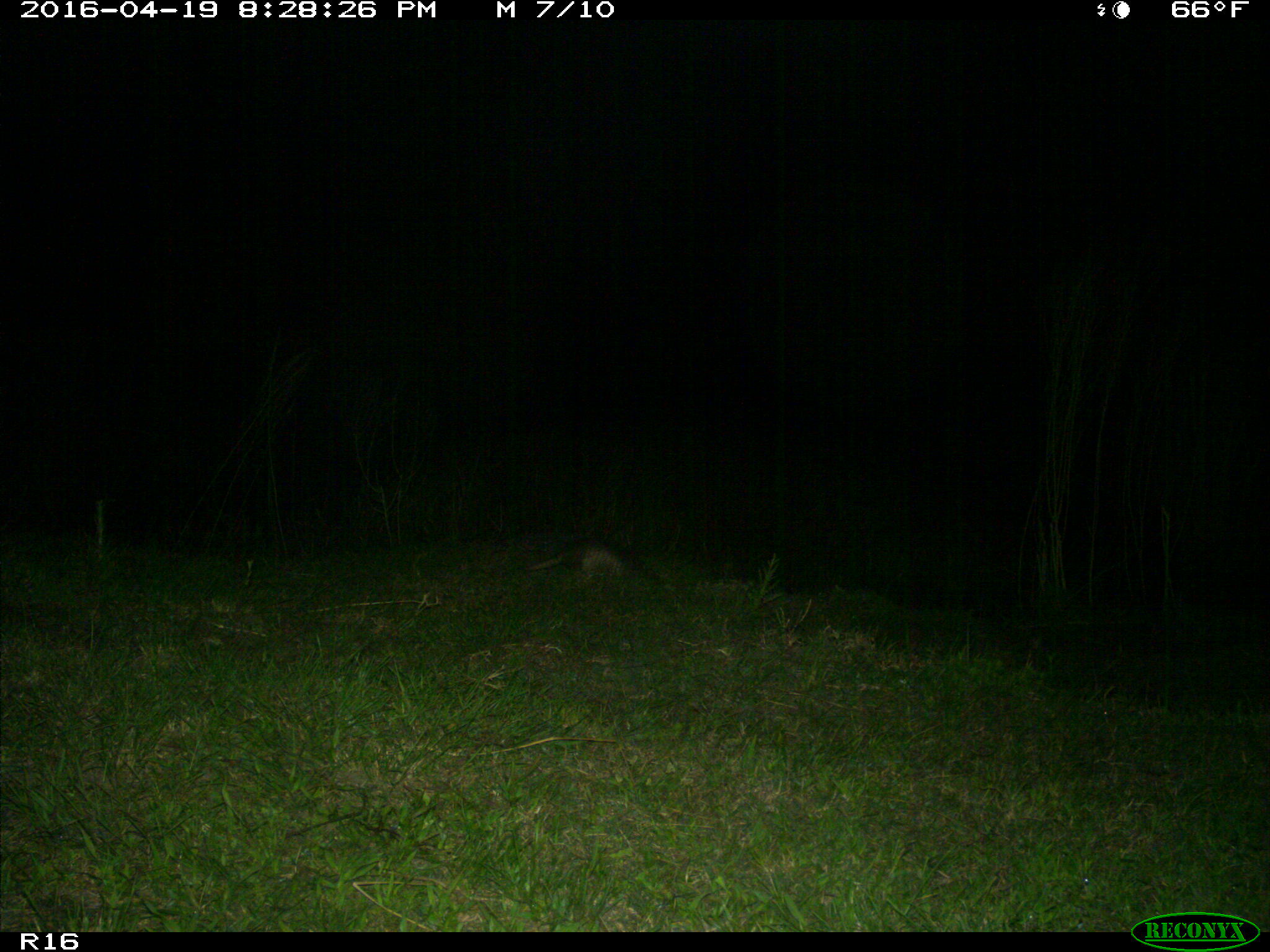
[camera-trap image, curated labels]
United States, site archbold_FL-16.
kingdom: Animalia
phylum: Chordata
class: Mammalia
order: Cingulata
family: Dasypodidae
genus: Dasypus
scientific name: Dasypus novemcinctus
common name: nine-banded armadillo